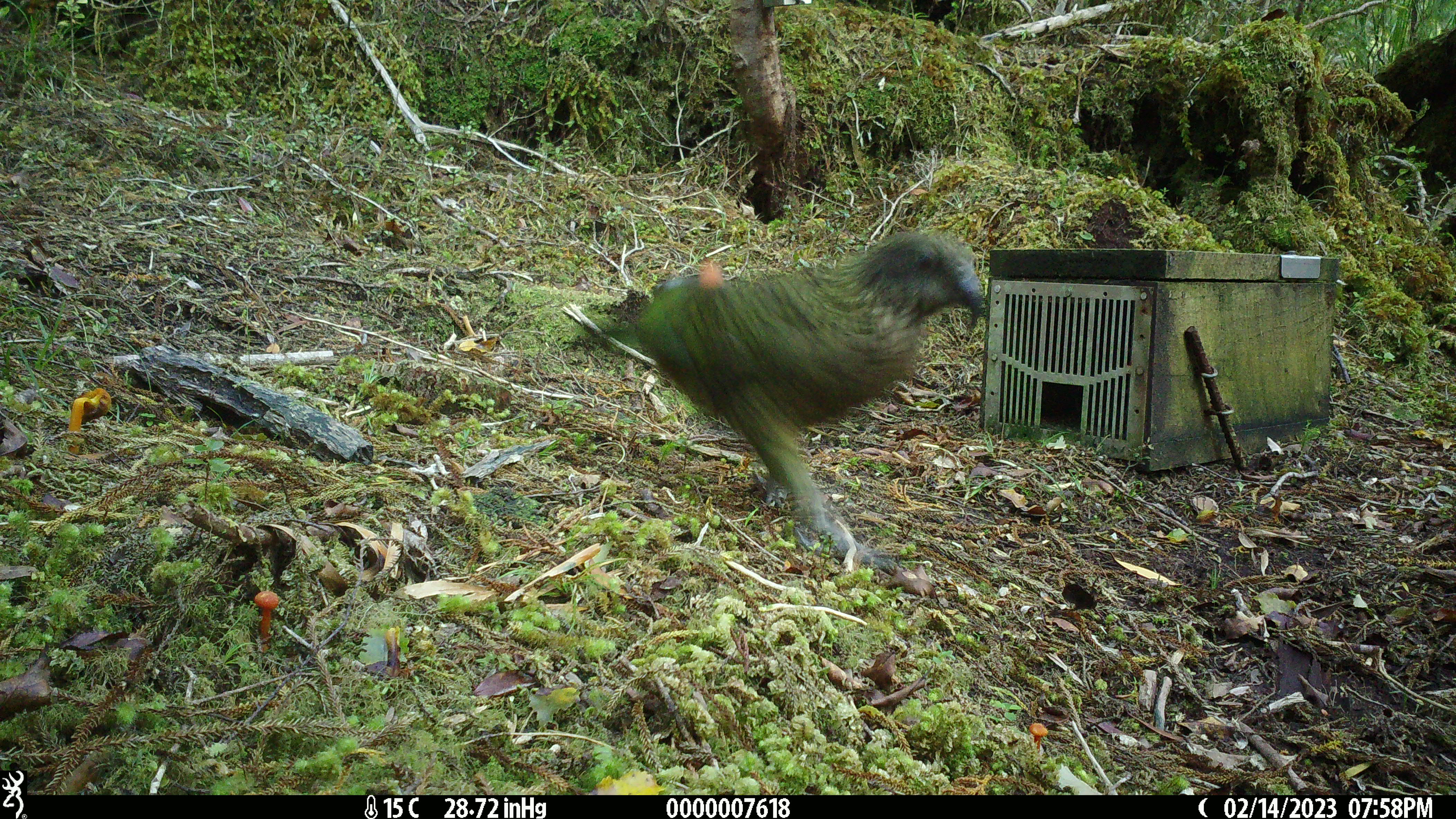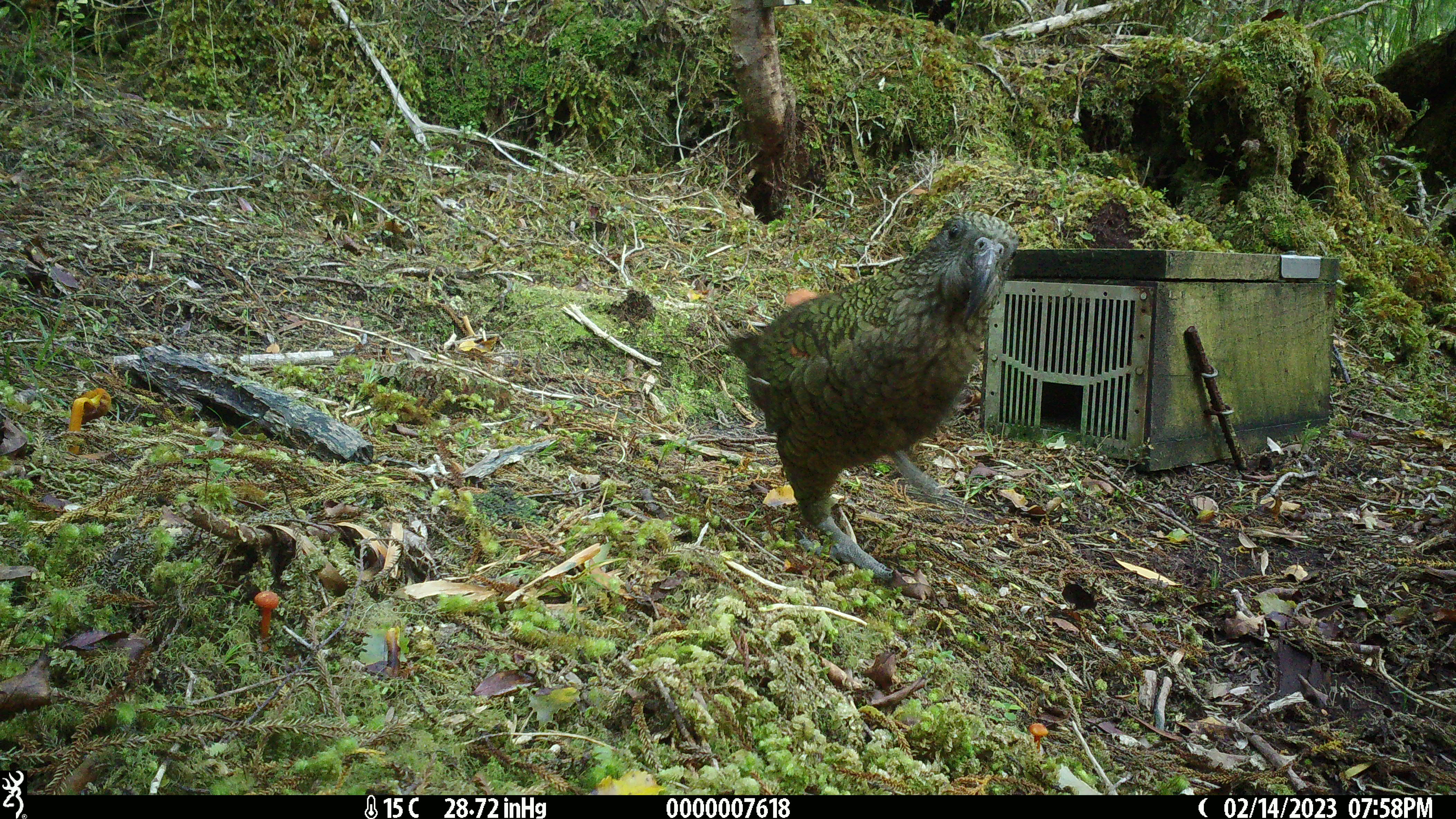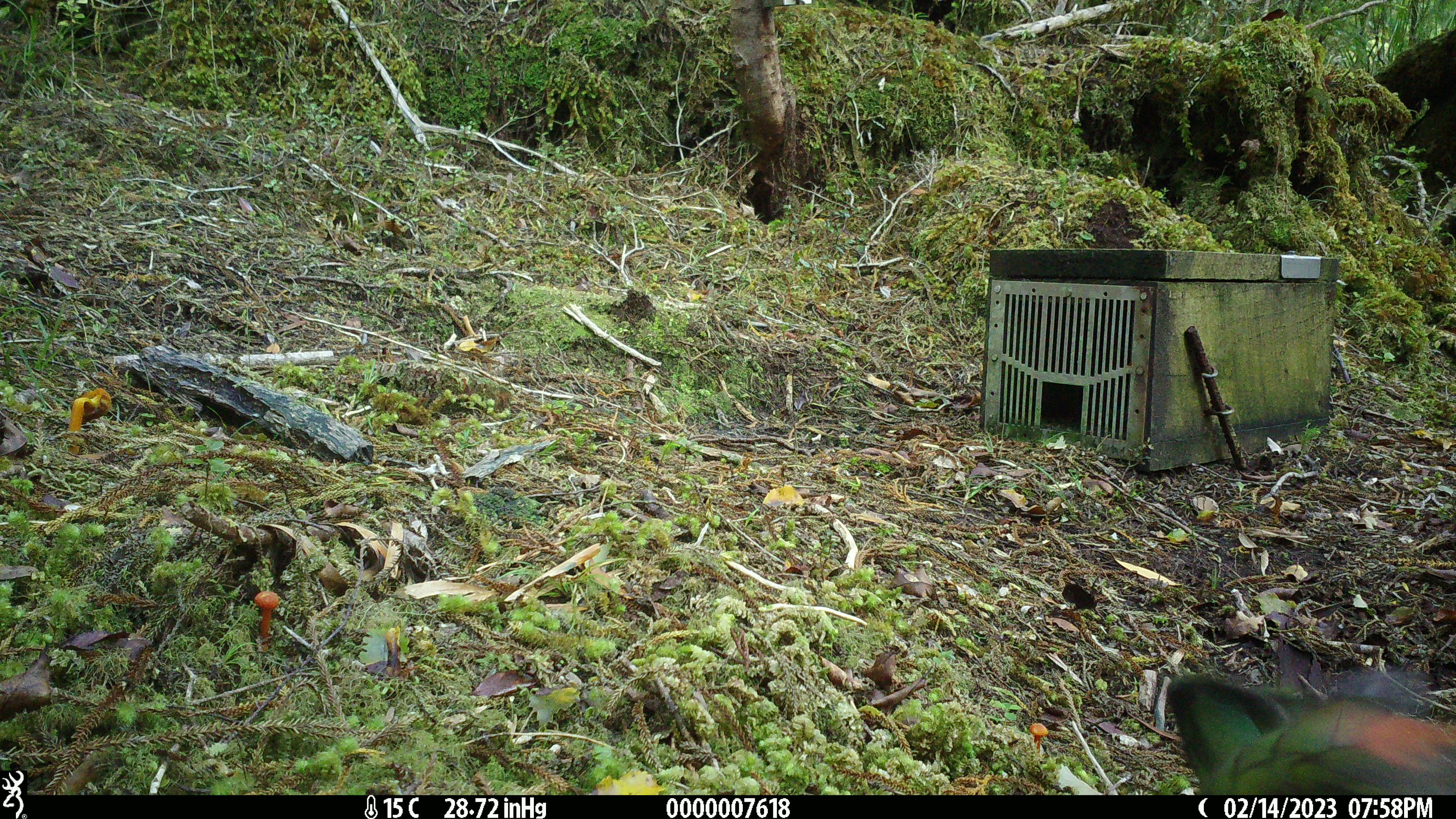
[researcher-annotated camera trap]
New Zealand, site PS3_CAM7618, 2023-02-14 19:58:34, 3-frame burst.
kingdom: Animalia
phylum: Chordata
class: Aves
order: Psittaciformes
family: Strigopidae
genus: Nestor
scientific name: Nestor notabilis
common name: kea